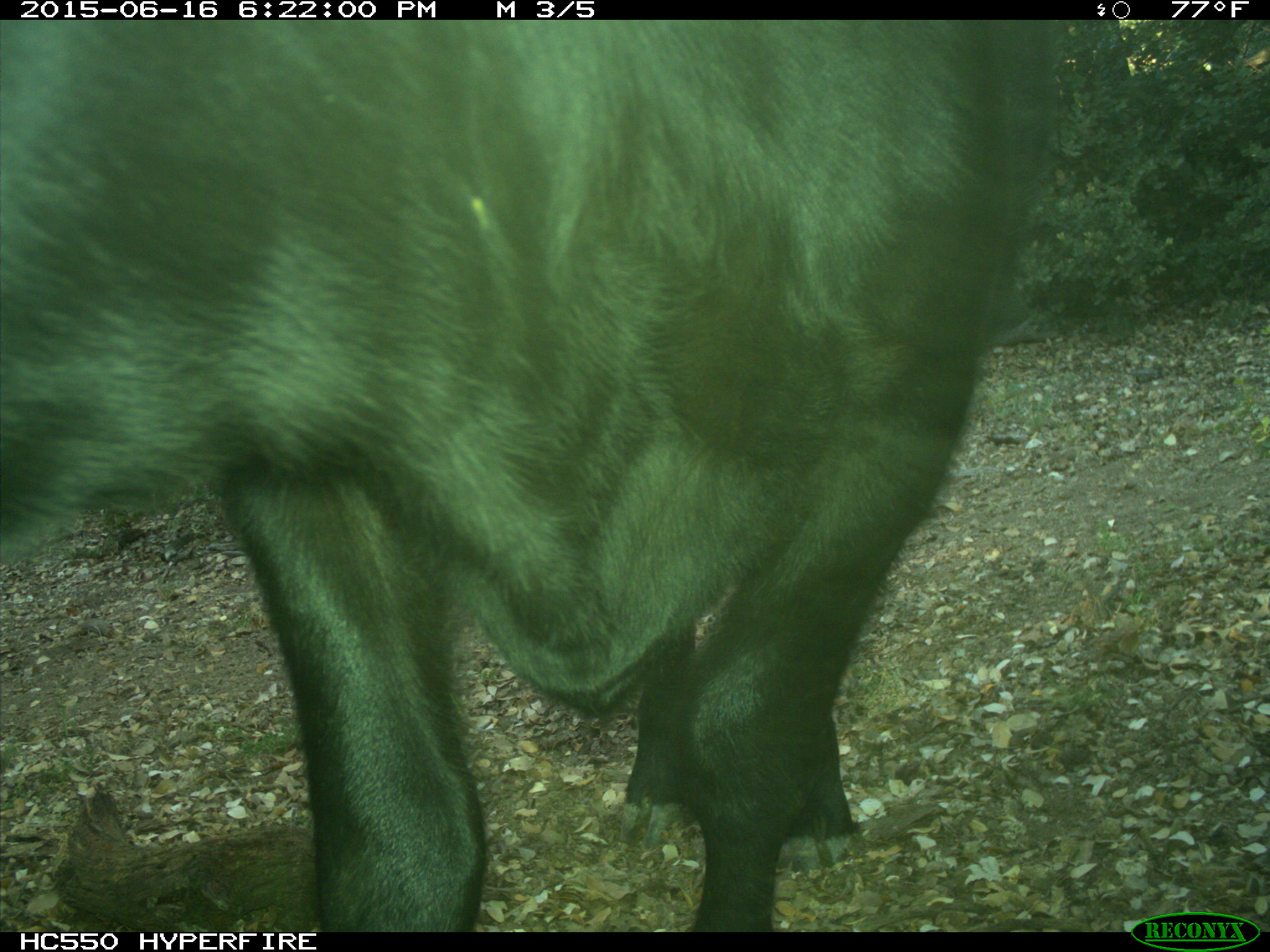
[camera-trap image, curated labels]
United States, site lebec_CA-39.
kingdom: Animalia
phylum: Chordata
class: Mammalia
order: Artiodactyla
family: Bovidae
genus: Bos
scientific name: Bos taurus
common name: domestic cow